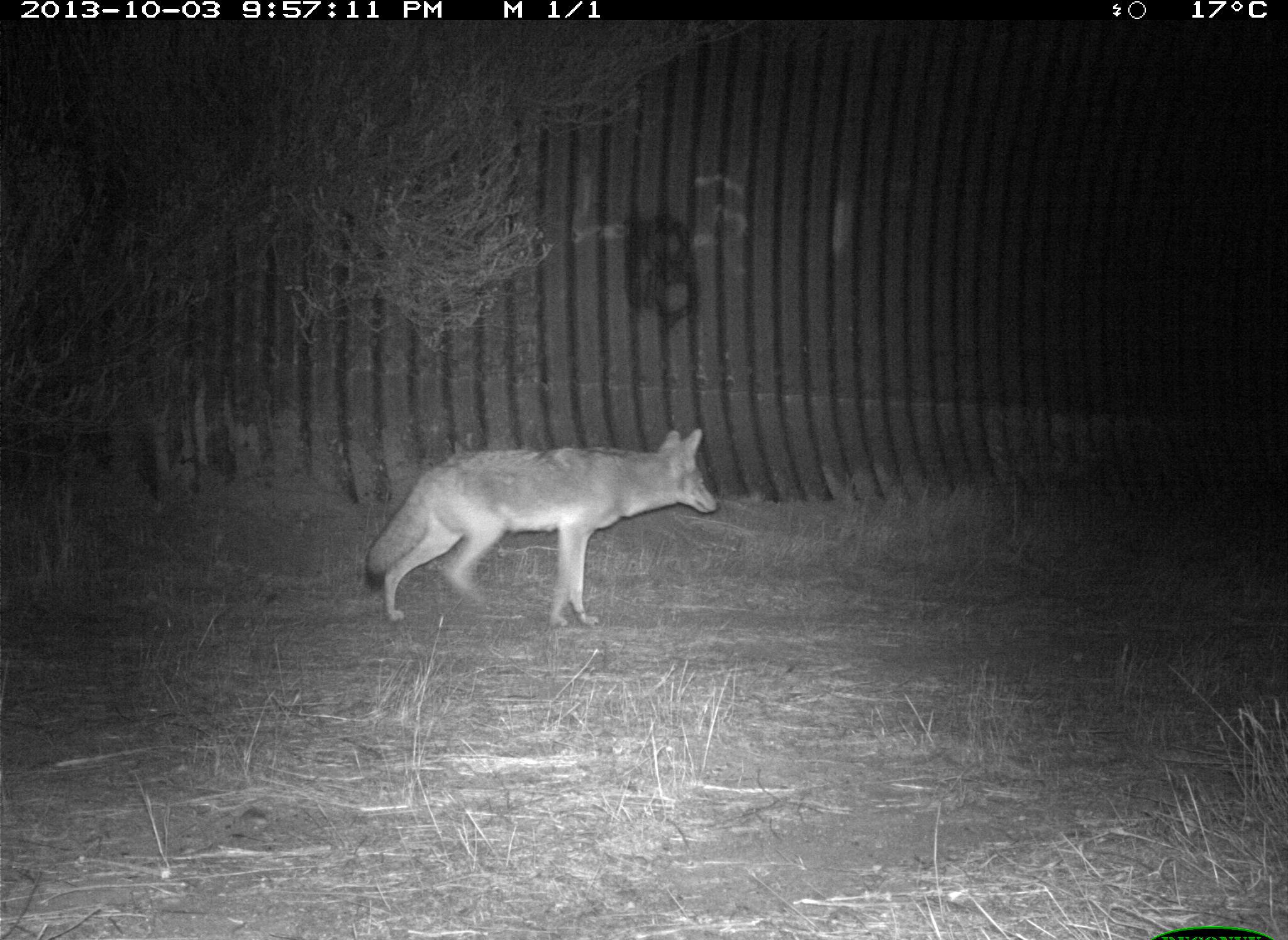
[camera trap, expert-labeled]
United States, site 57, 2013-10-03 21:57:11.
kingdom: Animalia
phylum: Chordata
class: Mammalia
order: Carnivora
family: Canidae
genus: Canis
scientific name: Canis latrans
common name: coyote